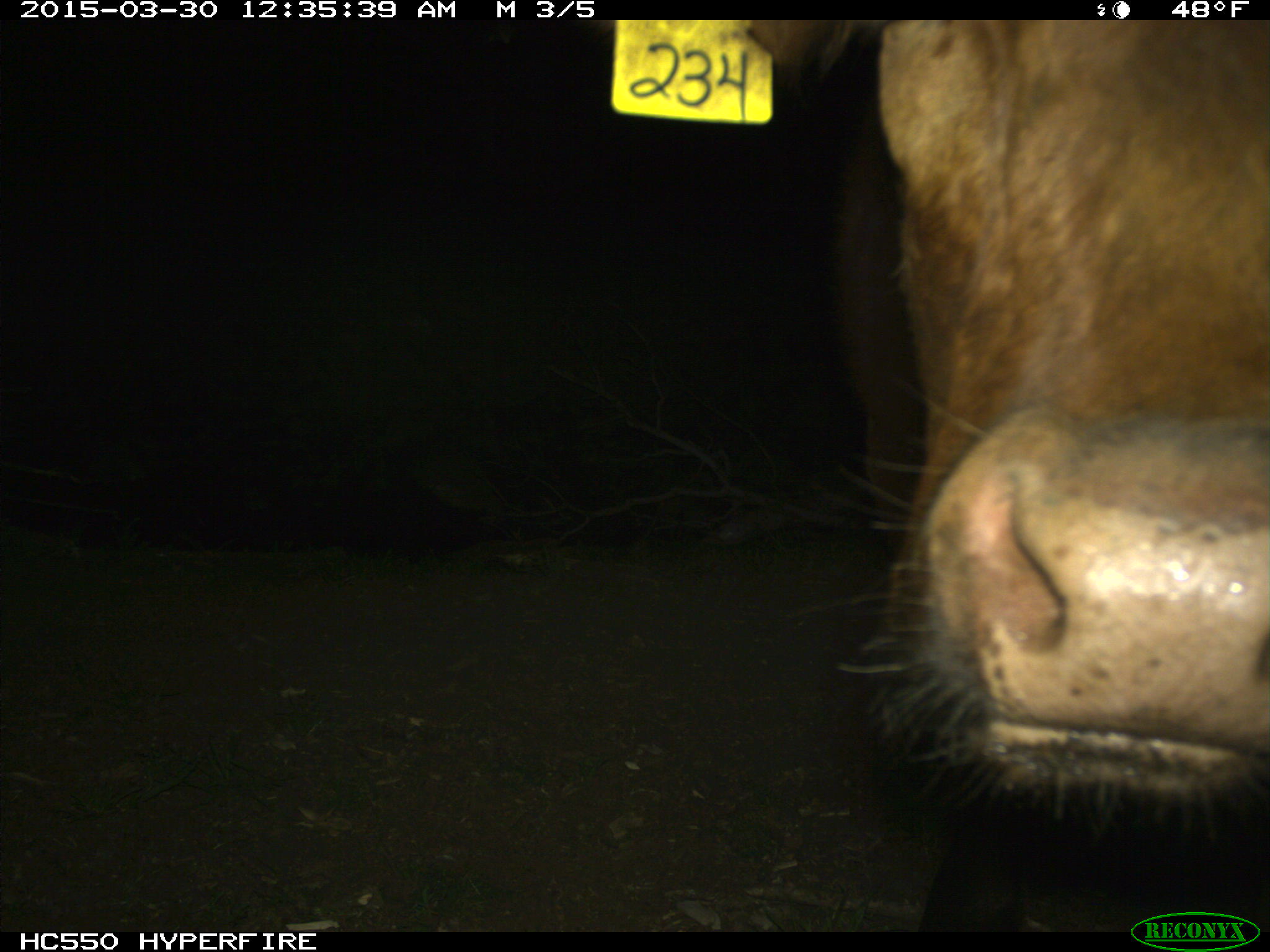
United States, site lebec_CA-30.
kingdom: Animalia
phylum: Chordata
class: Mammalia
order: Artiodactyla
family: Bovidae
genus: Bos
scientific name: Bos taurus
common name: domestic cow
Bos taurus (domestic cow).